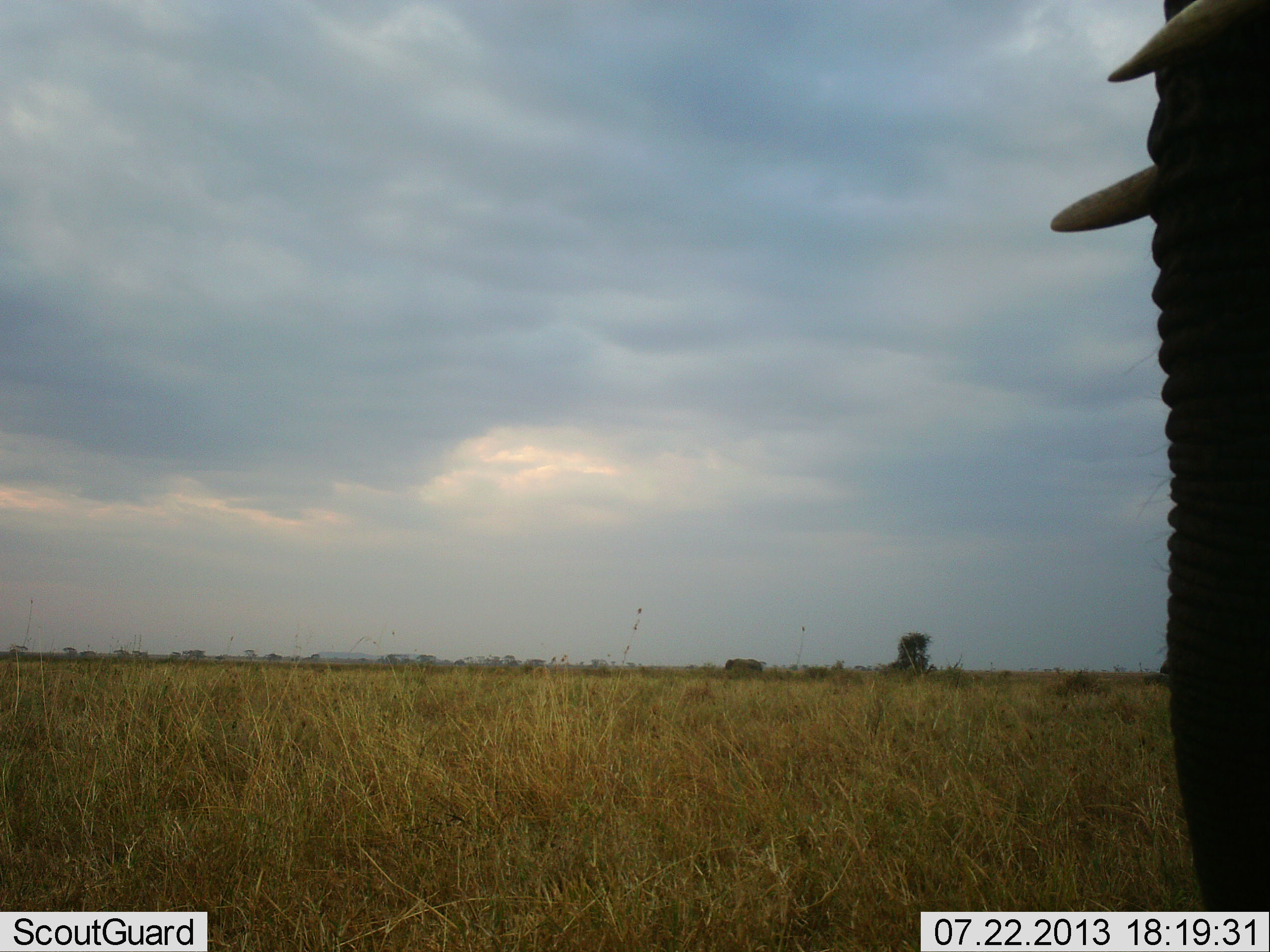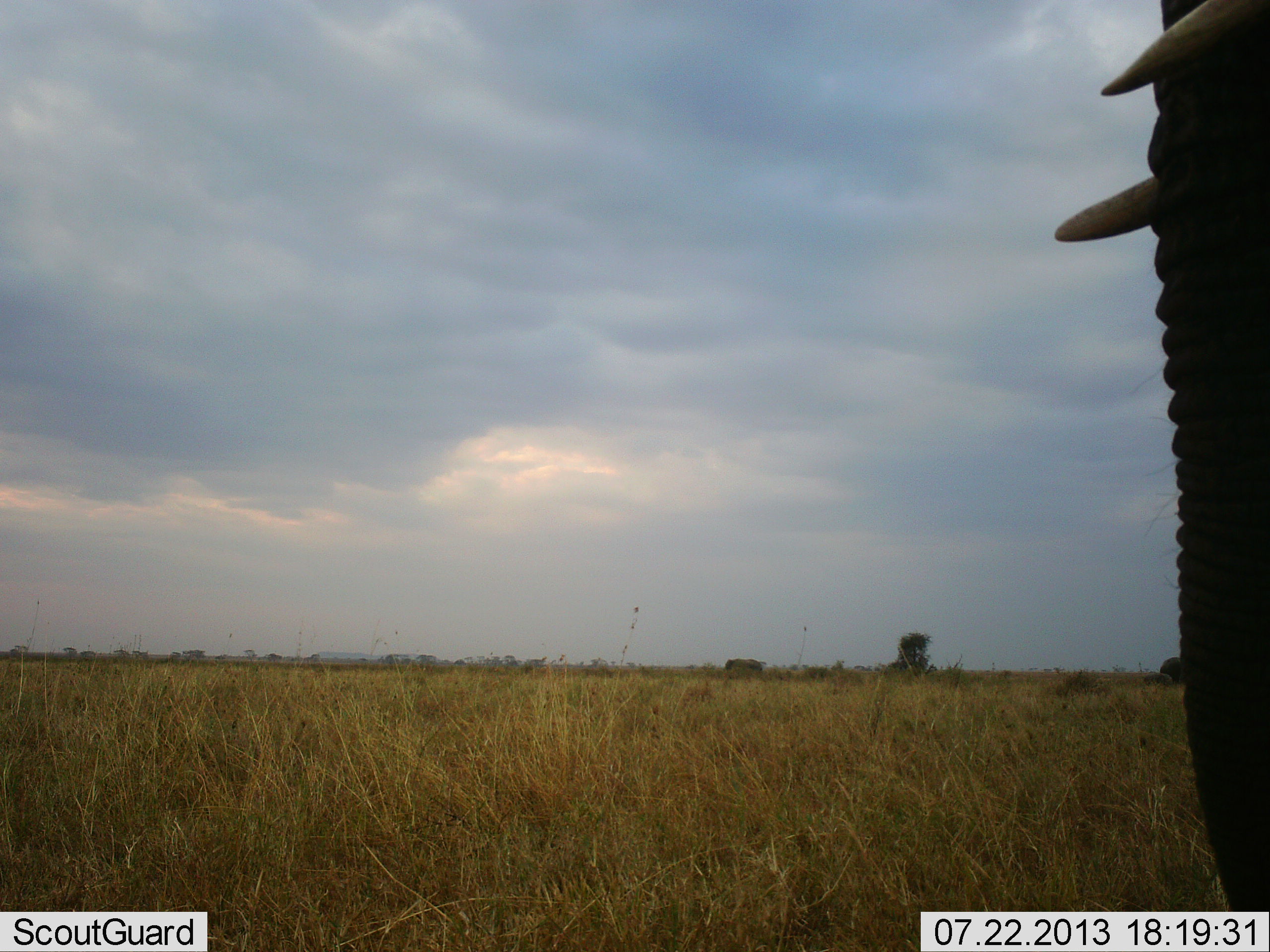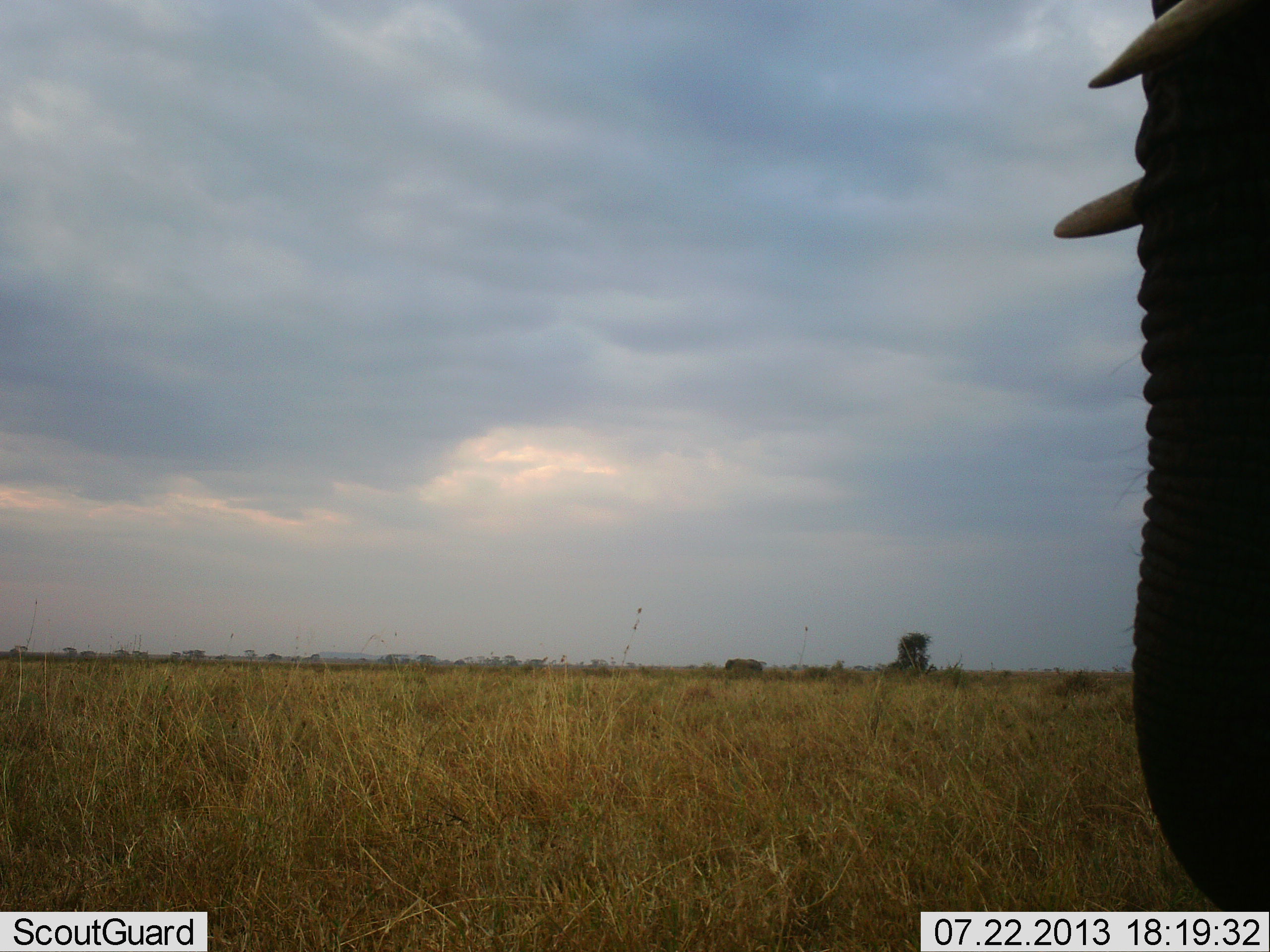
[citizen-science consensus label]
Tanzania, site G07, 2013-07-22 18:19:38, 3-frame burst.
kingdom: Animalia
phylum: Chordata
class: Mammalia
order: Proboscidea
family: Elephantidae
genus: Loxodonta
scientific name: Loxodonta africana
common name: african bush elephant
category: elephant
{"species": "elephant (african bush elephant) (Loxodonta africana)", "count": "1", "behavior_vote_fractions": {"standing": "100%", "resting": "0%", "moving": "0%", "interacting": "0%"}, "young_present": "0%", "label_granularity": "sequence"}